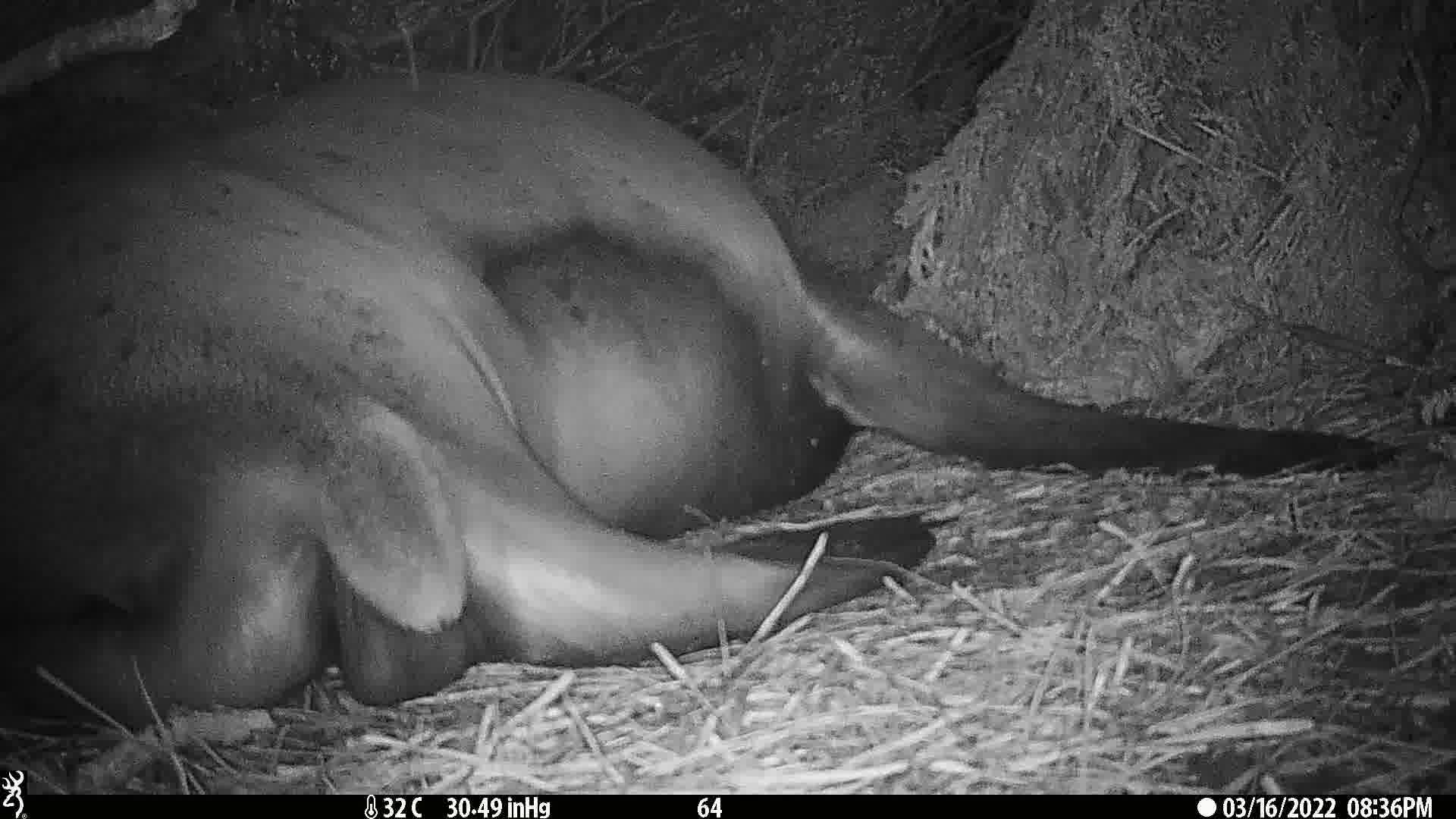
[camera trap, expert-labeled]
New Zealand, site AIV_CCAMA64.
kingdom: Animalia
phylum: Chordata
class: Mammalia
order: Carnivora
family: Otariidae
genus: Phocarctos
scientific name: Phocarctos hookeri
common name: new zealand sea lion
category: sealion